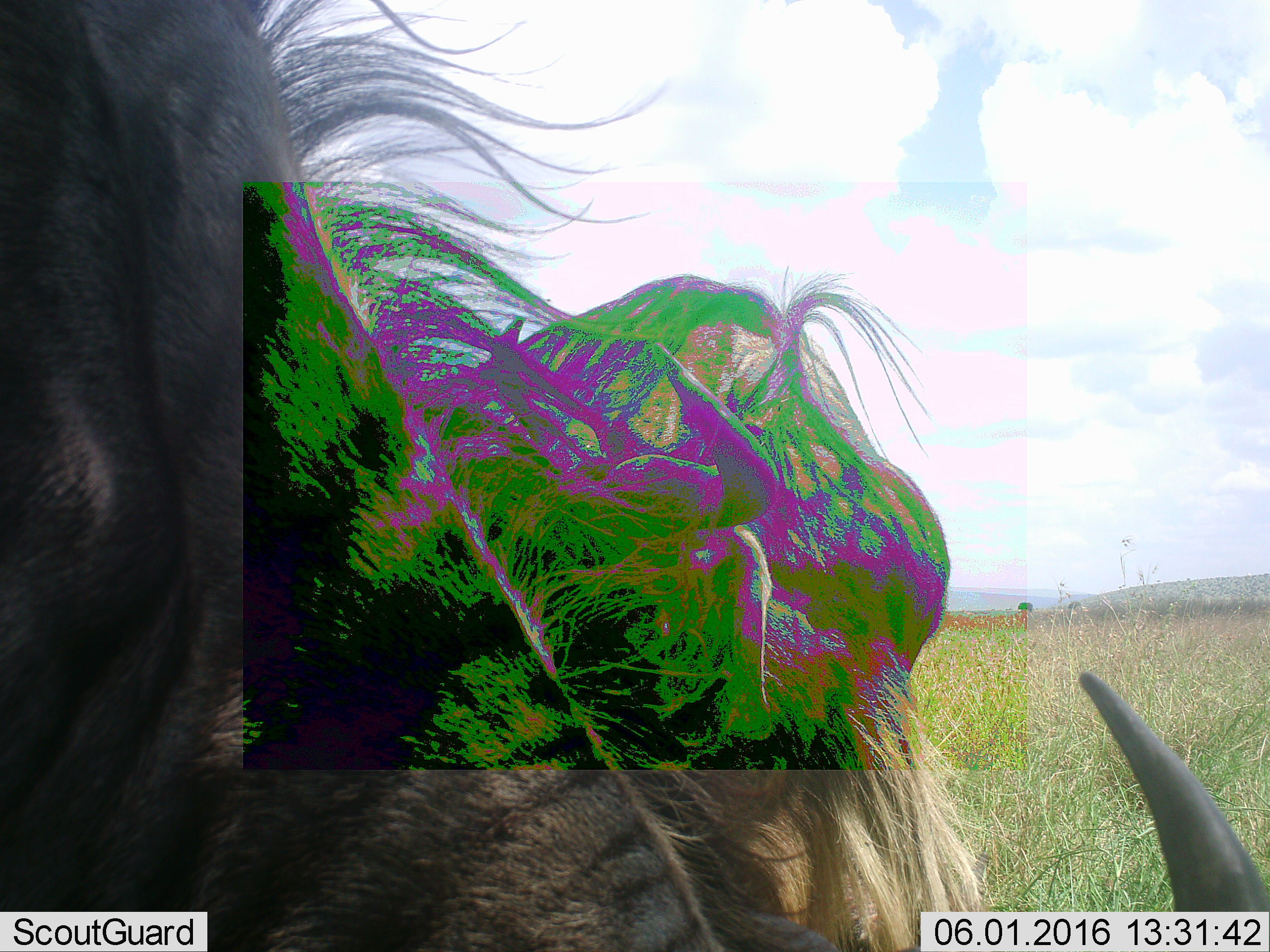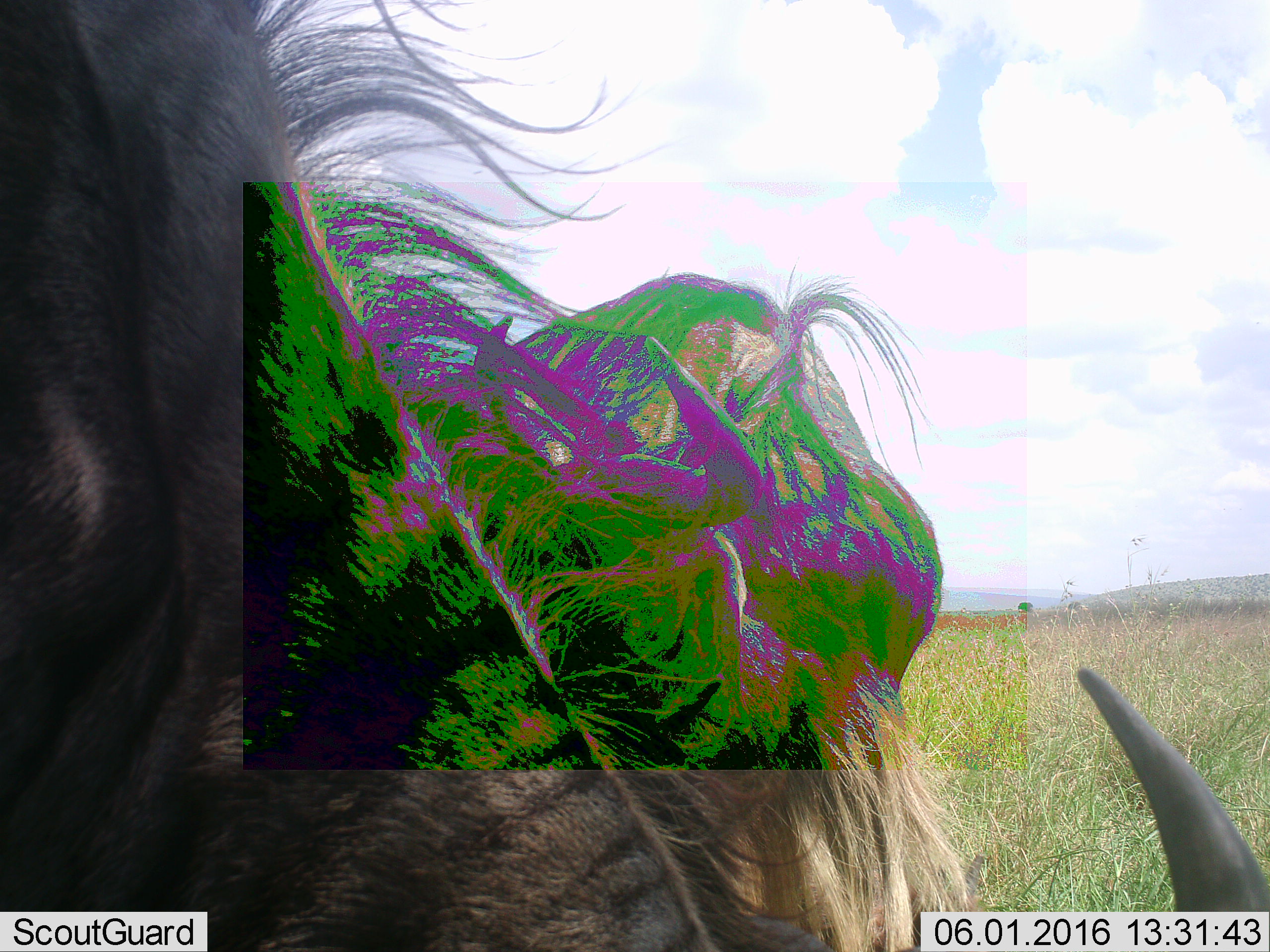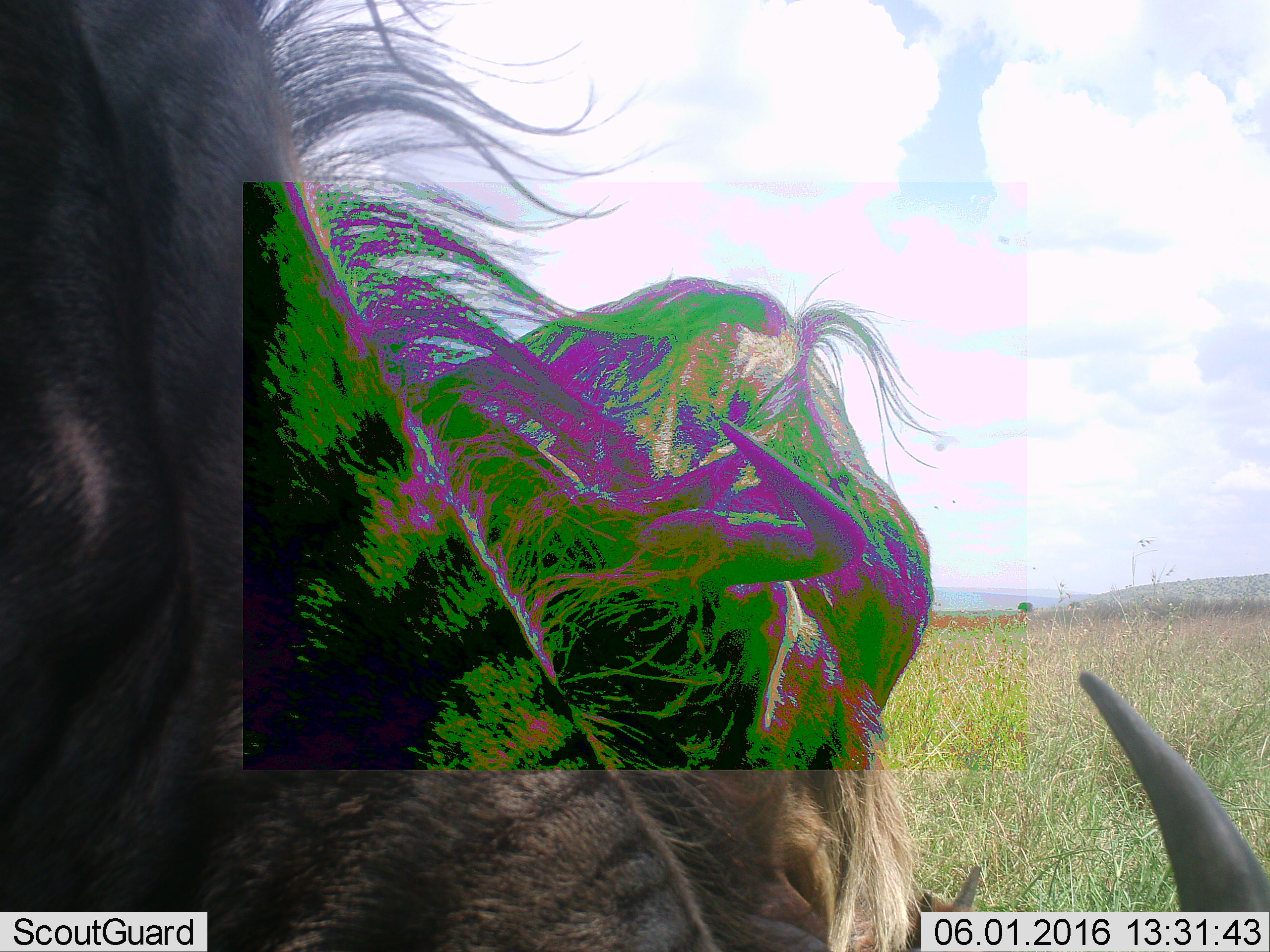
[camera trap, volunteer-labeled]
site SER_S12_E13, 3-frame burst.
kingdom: Animalia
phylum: Chordata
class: Mammalia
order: Artiodactyla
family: Bovidae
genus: Connochaetes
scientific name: Connochaetes taurinus taurinus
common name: blue wildebeest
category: wildebeestblue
Wildebeestblue (blue wildebeest) (Connochaetes taurinus taurinus), count 2. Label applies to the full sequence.